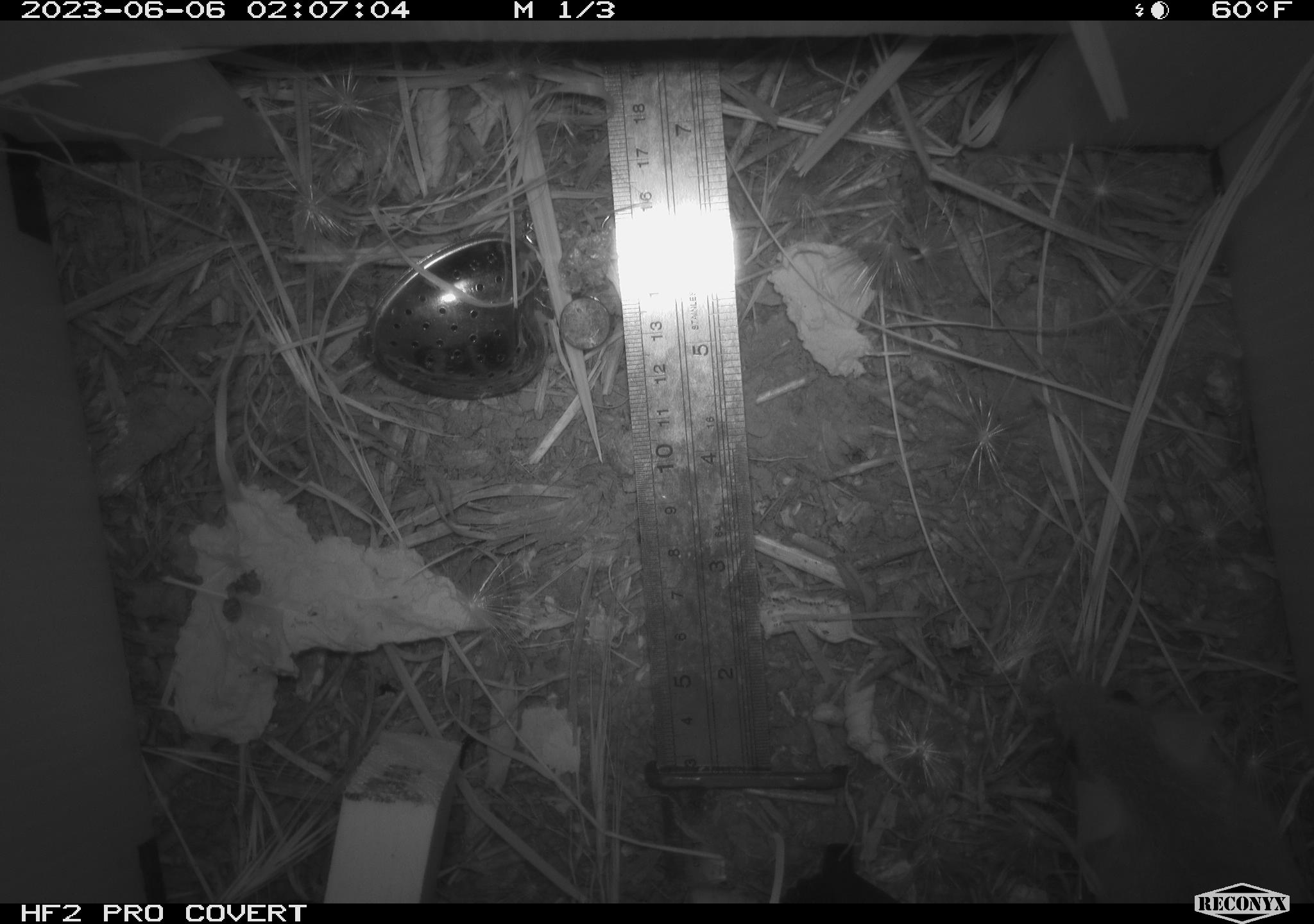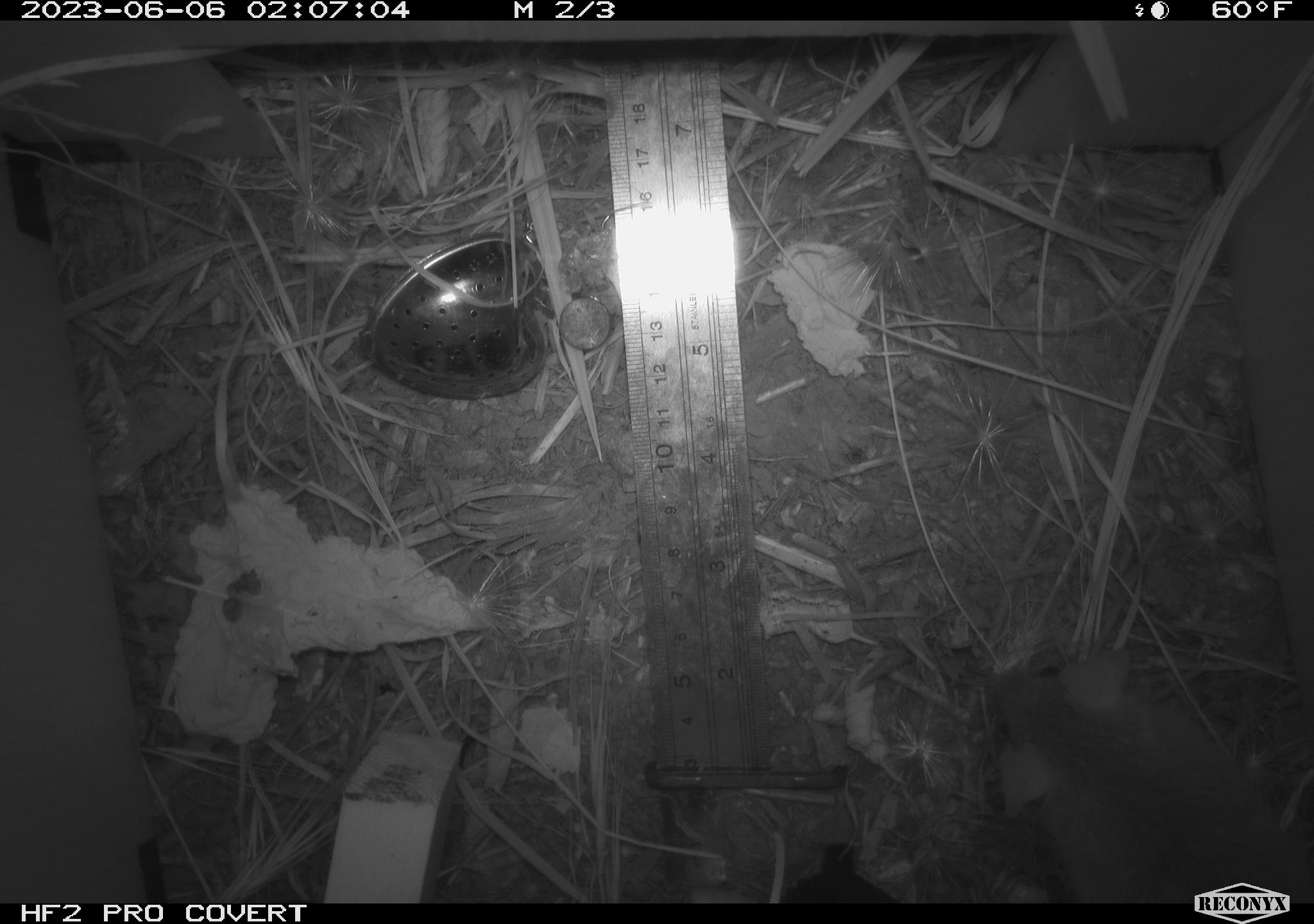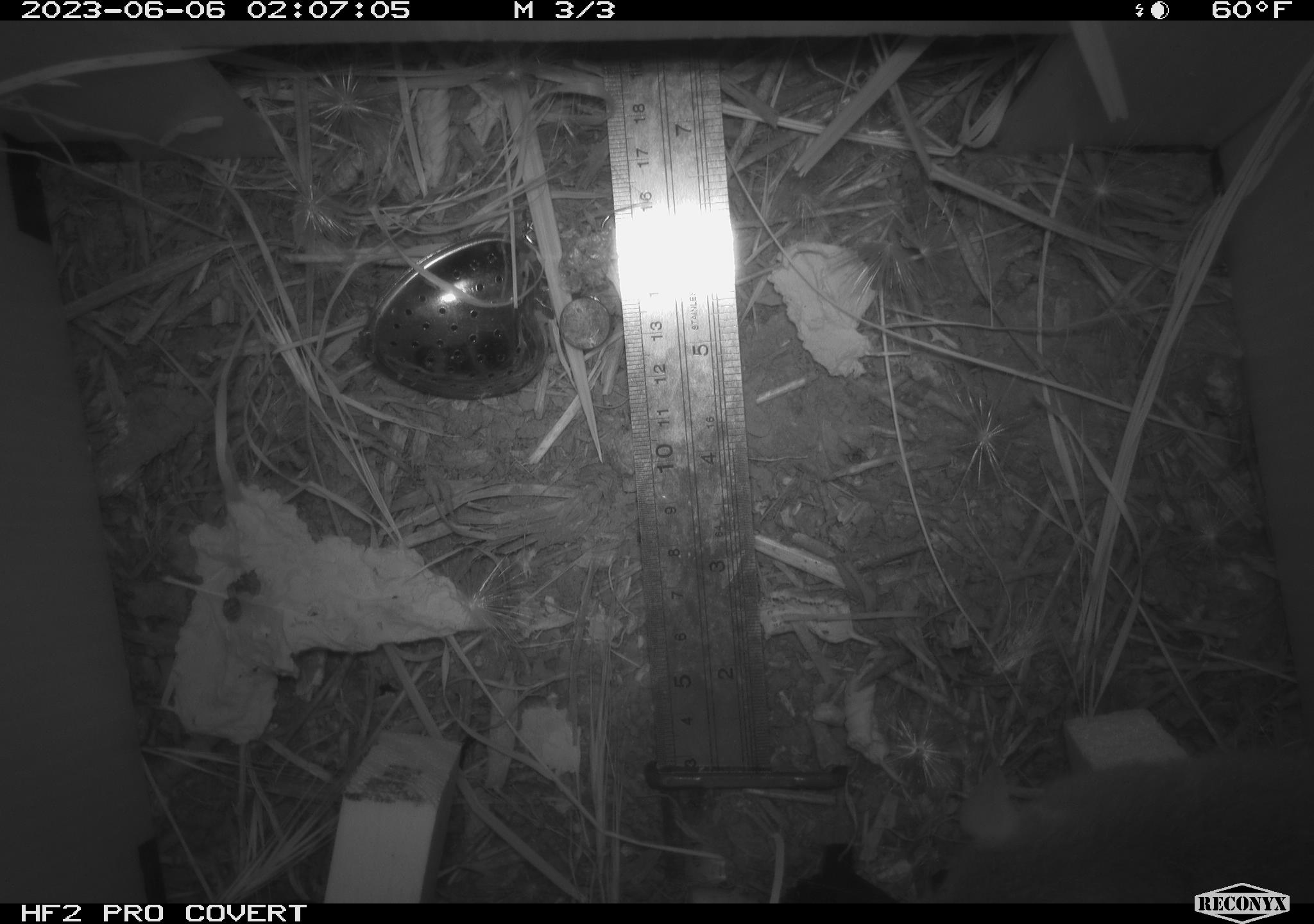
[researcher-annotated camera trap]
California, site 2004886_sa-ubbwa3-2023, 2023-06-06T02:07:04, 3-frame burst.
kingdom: Animalia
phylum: Chordata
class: Mammalia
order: Rodentia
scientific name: Rodentia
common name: mouse species